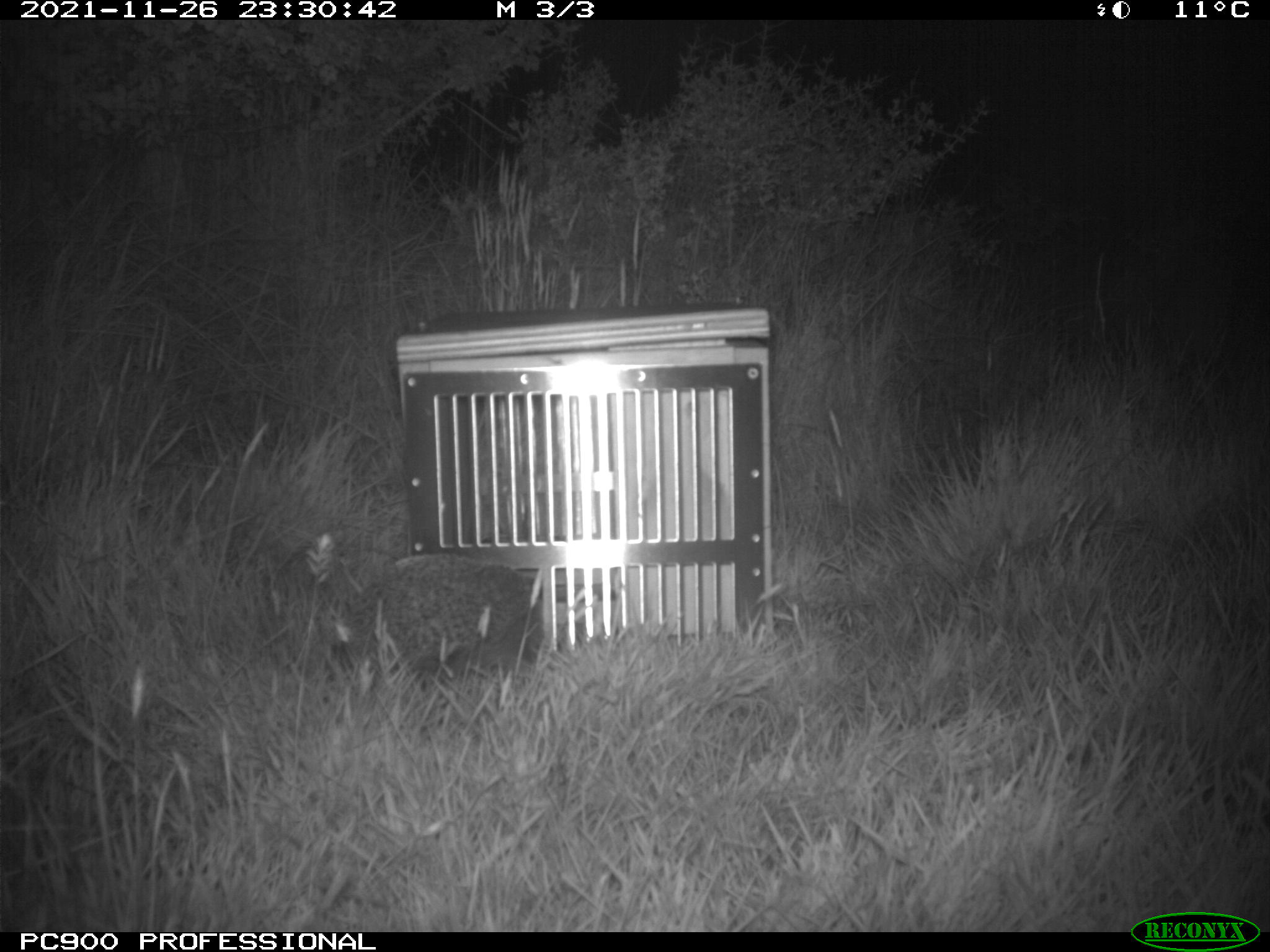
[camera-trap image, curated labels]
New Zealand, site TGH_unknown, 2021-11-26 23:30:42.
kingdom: Animalia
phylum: Chordata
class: Mammalia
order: Eulipotyphla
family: Erinaceidae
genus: Erinaceus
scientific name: Erinaceus europaeus europaeus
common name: european hedgehog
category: hedgehog